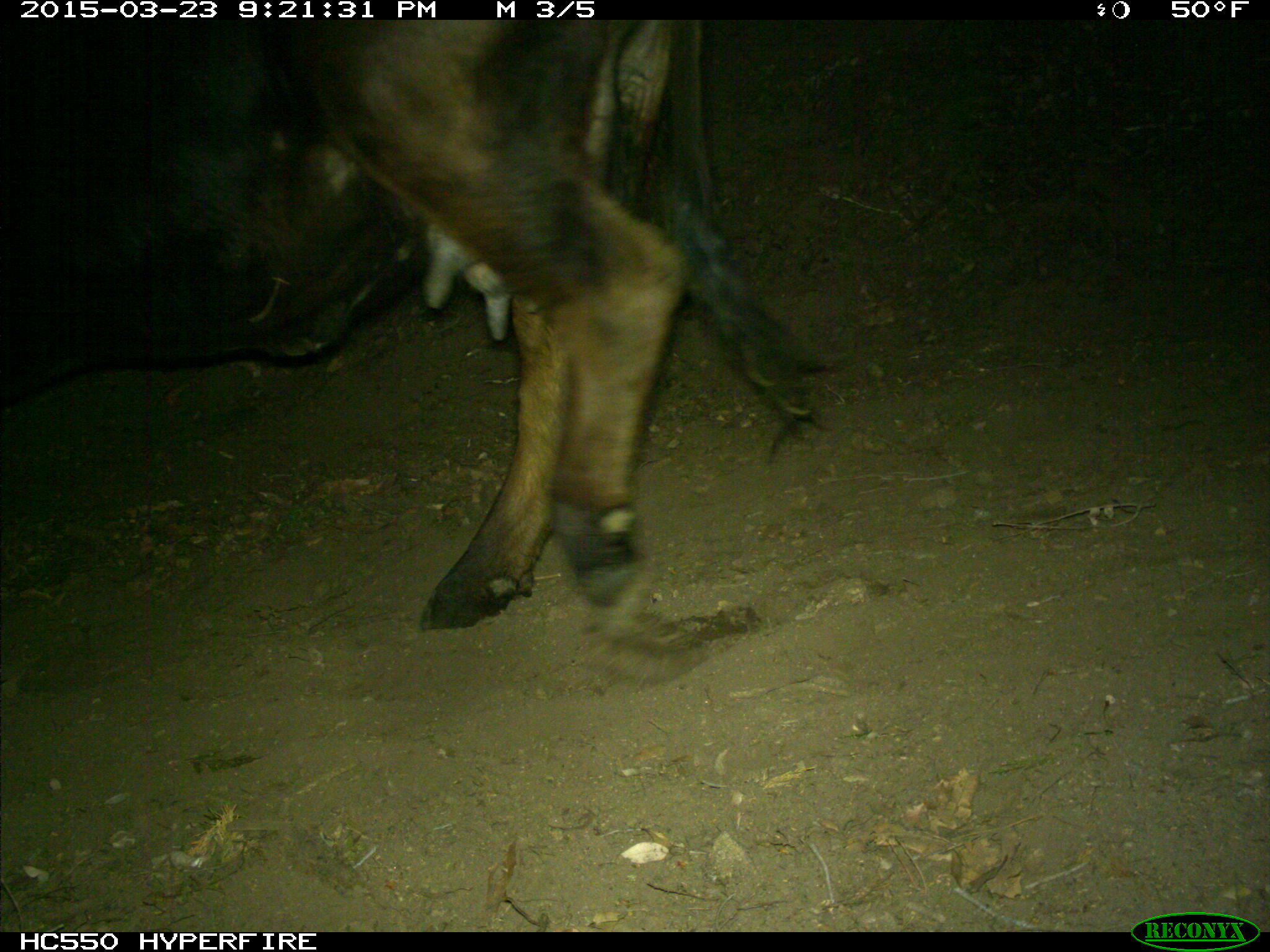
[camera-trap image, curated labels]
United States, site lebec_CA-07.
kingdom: Animalia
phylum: Chordata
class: Mammalia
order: Artiodactyla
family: Bovidae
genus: Bos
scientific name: Bos taurus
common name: domestic cow